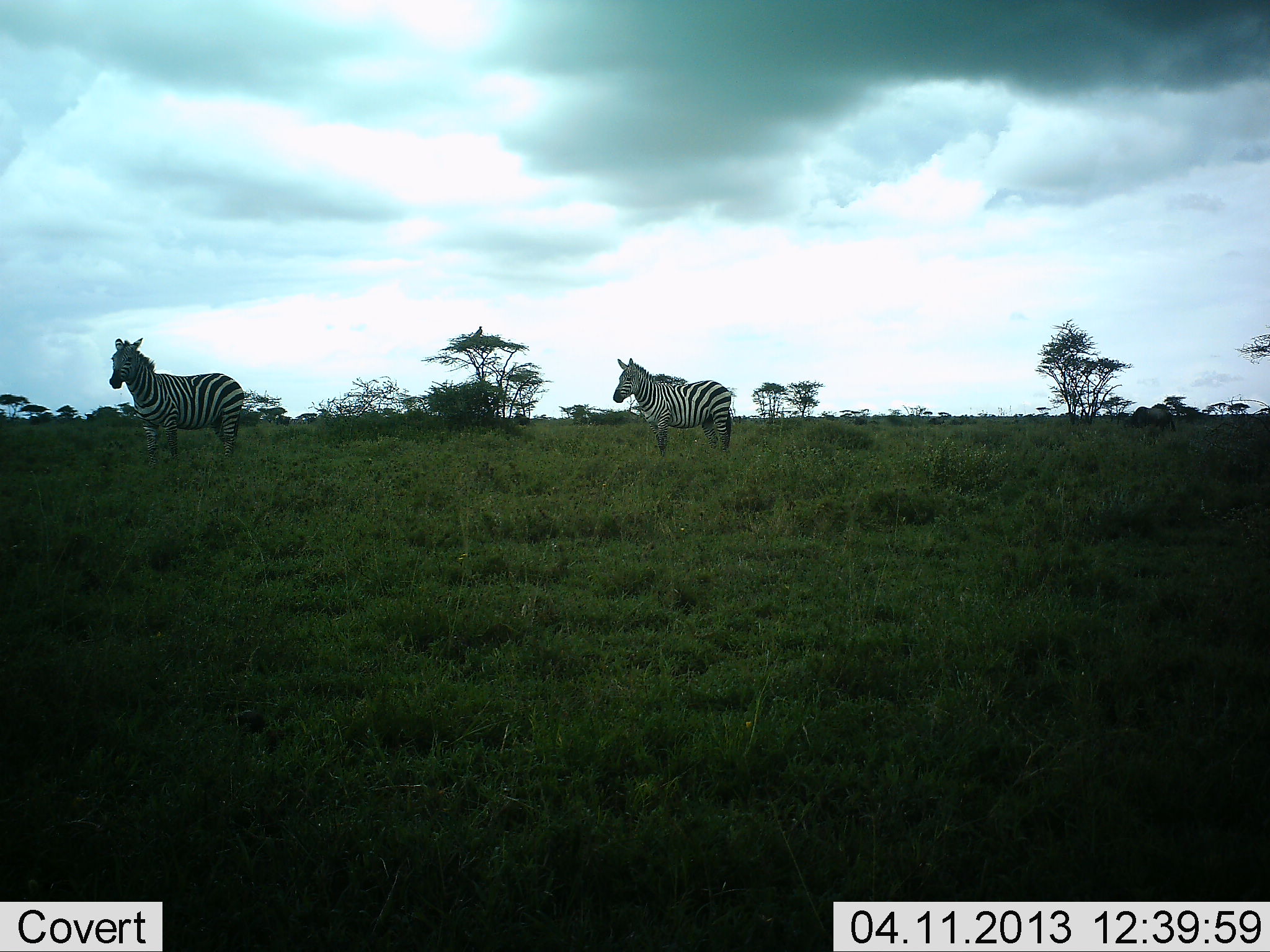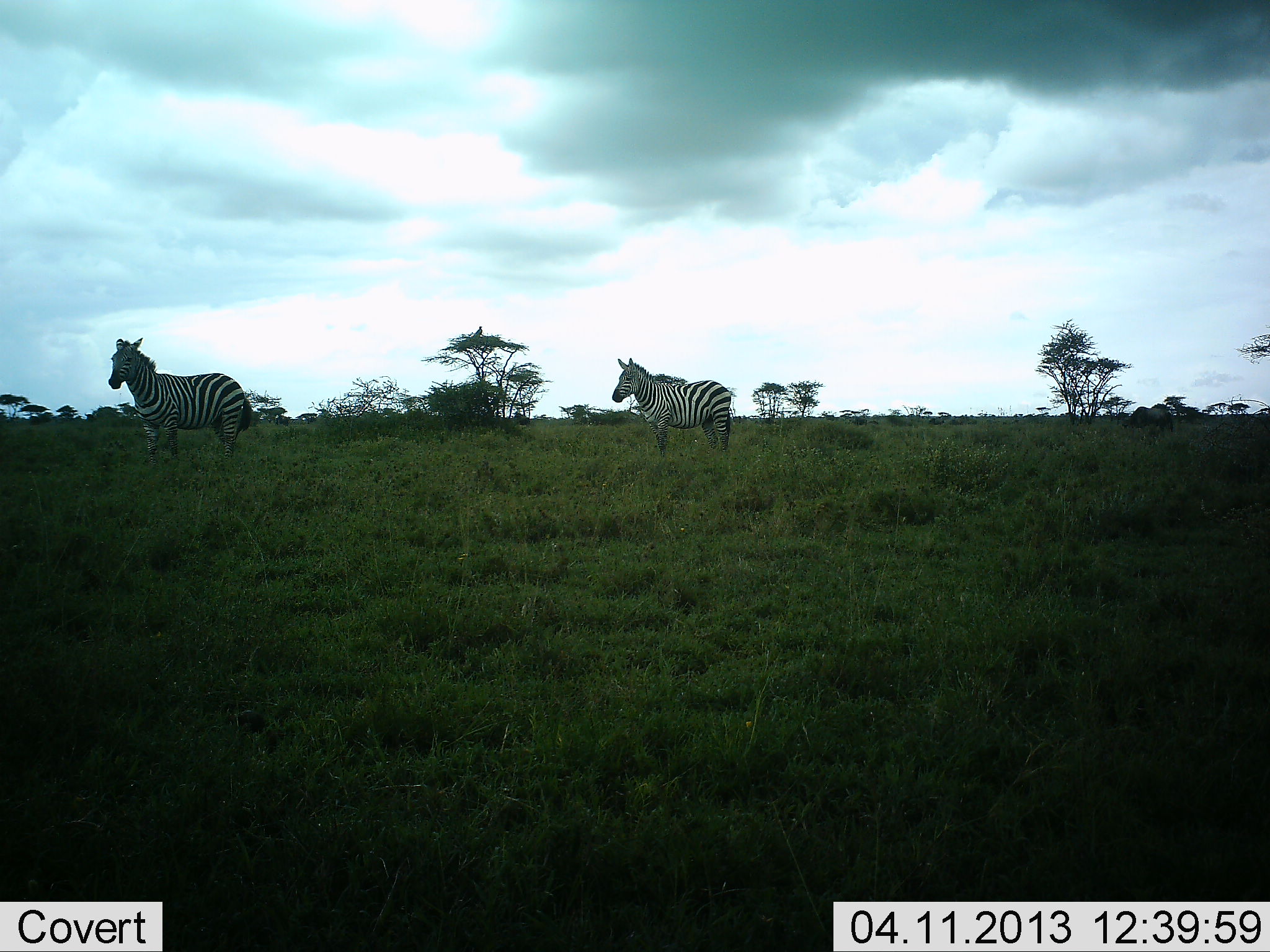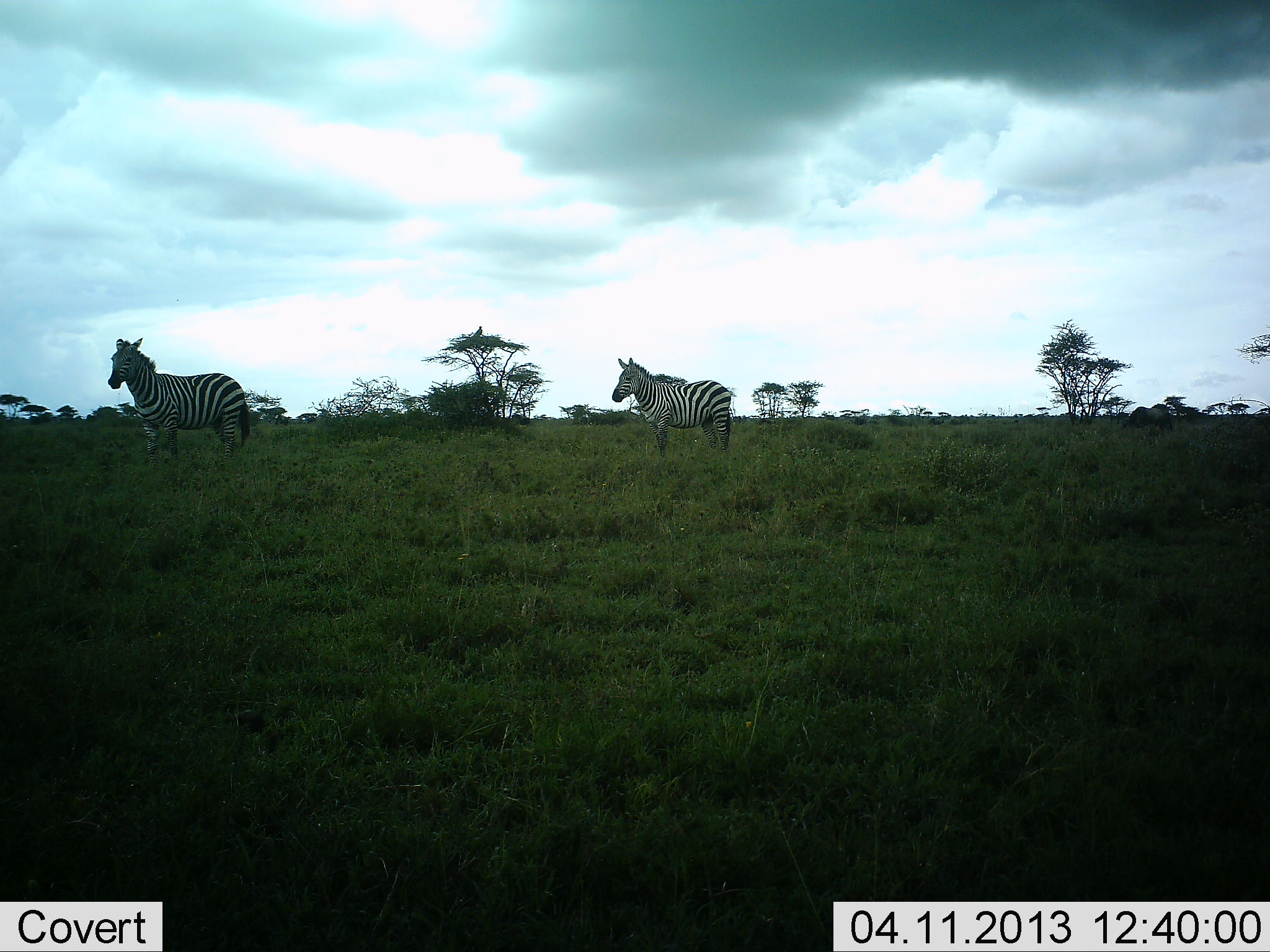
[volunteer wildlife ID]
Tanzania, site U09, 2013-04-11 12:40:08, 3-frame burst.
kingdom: Animalia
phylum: Chordata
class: Mammalia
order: Perissodactyla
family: Equidae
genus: Equus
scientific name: Equus quagga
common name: plains zebra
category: zebra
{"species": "zebra (plains zebra) (Equus quagga)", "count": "2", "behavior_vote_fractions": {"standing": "98%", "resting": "0%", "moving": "5%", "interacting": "0%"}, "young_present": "0%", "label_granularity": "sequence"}